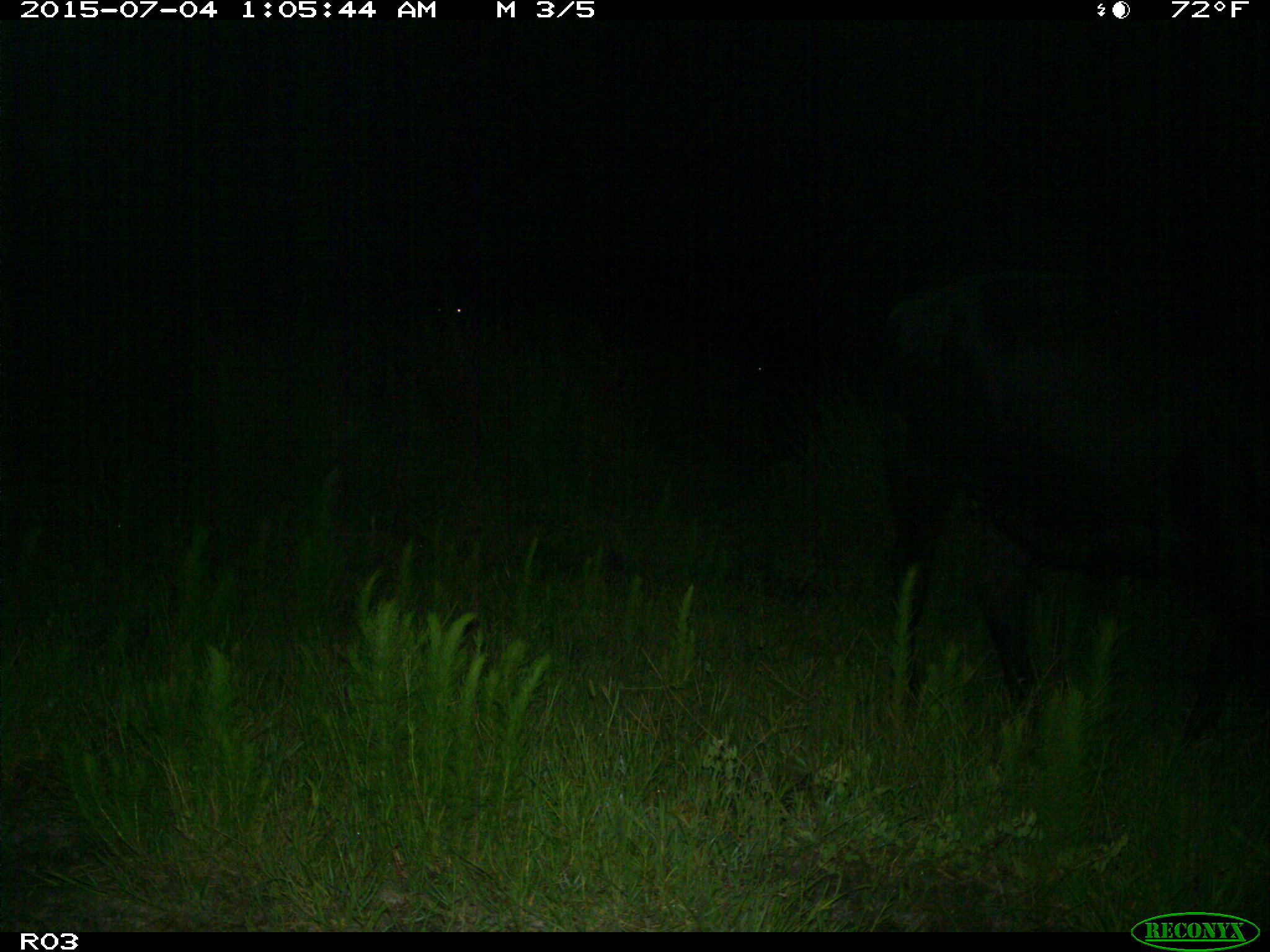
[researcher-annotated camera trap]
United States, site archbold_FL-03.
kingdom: Animalia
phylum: Chordata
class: Mammalia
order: Artiodactyla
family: Bovidae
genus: Bos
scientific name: Bos taurus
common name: domestic cow